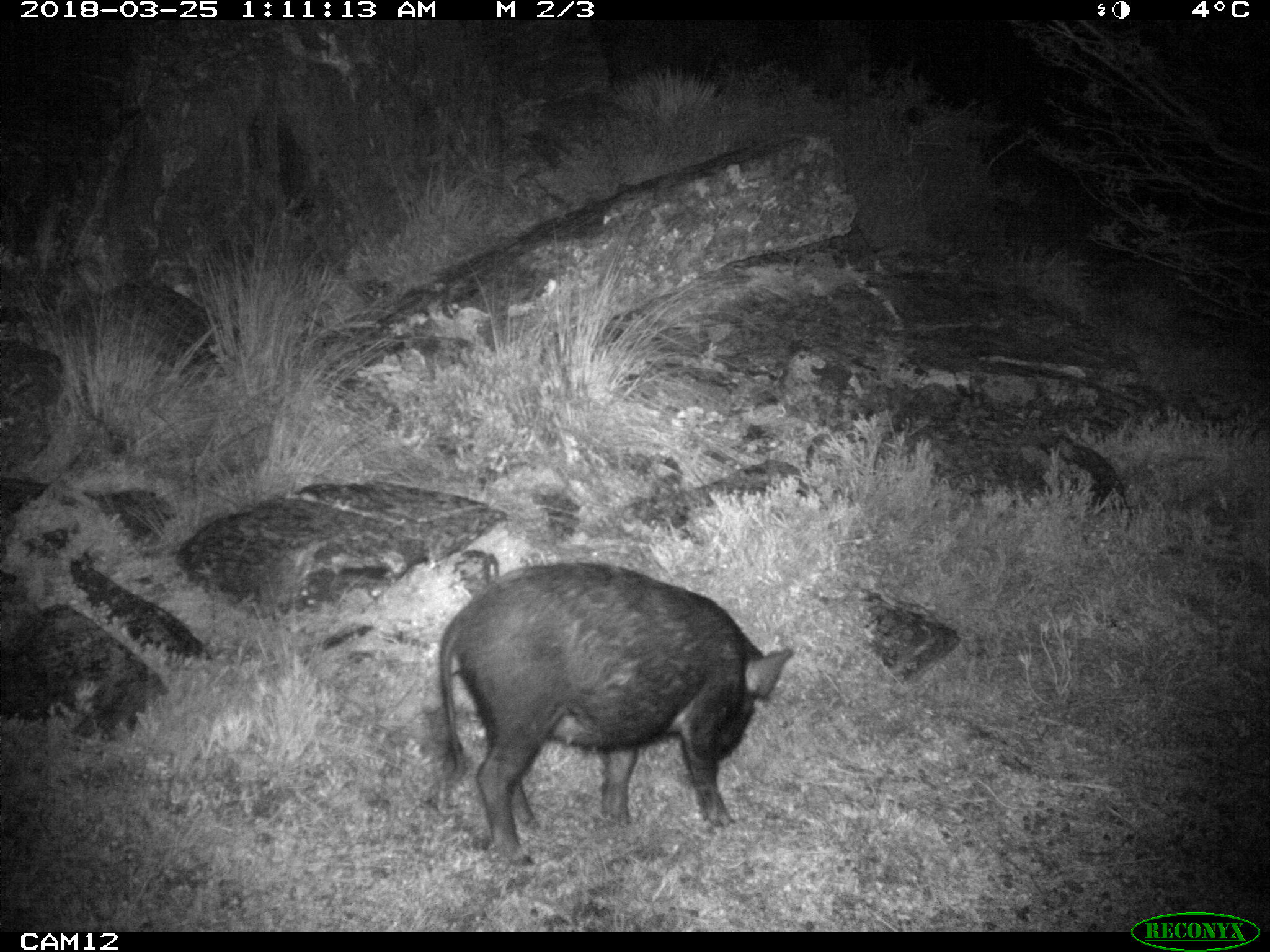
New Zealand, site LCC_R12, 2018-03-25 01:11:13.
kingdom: Animalia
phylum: Chordata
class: Mammalia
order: Artiodactyla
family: Suidae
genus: Sus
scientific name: Sus scrofa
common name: pig